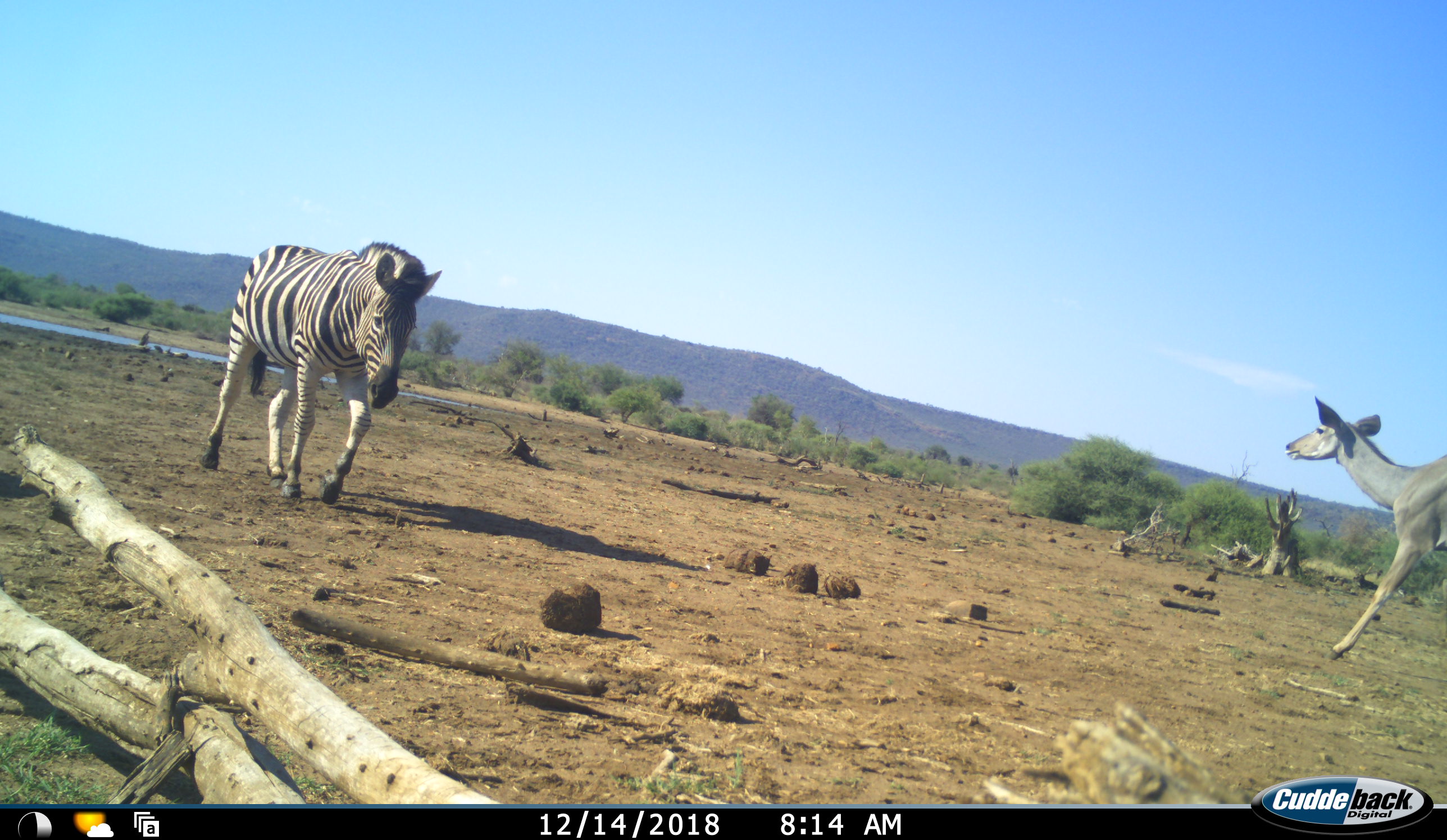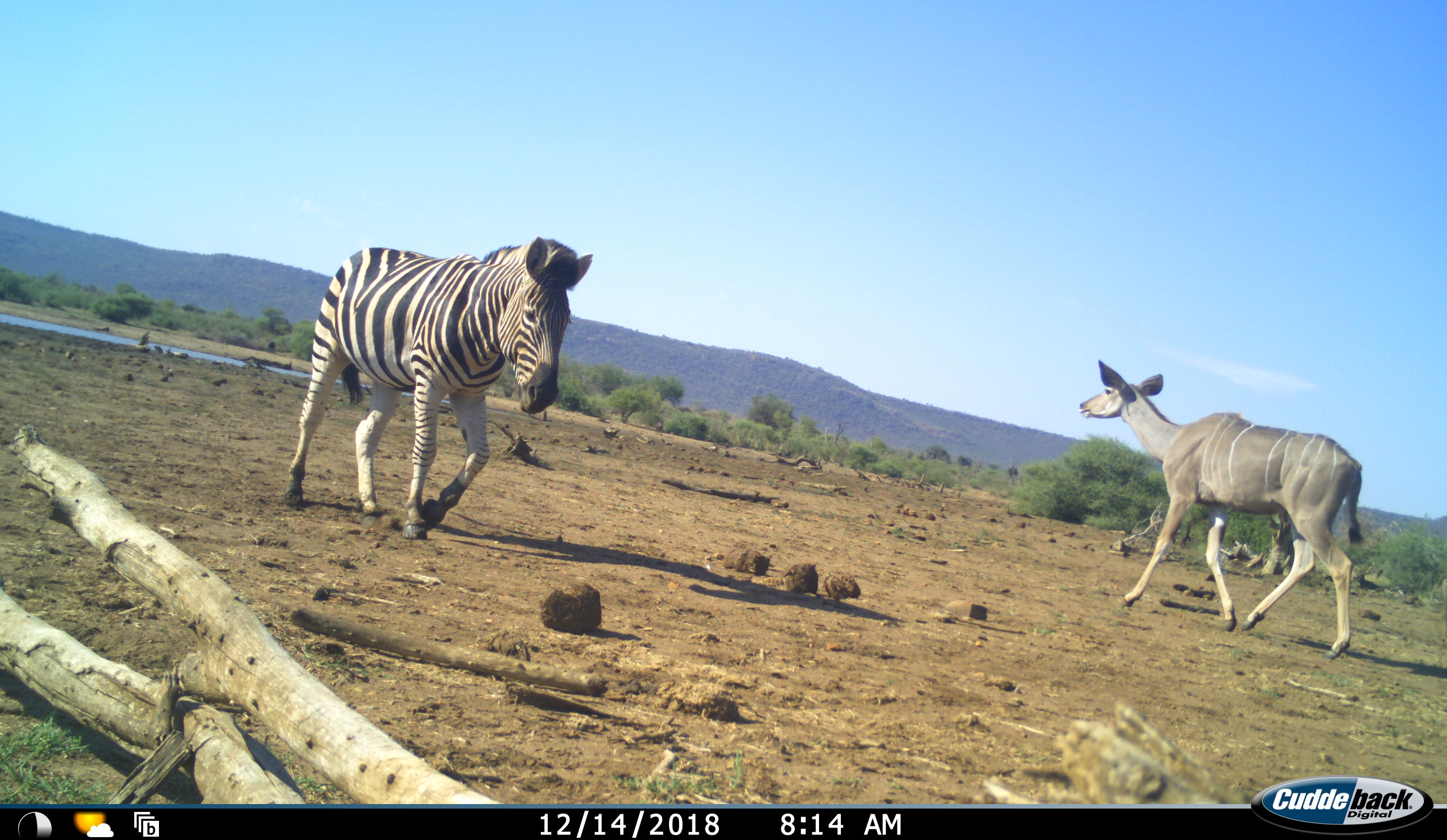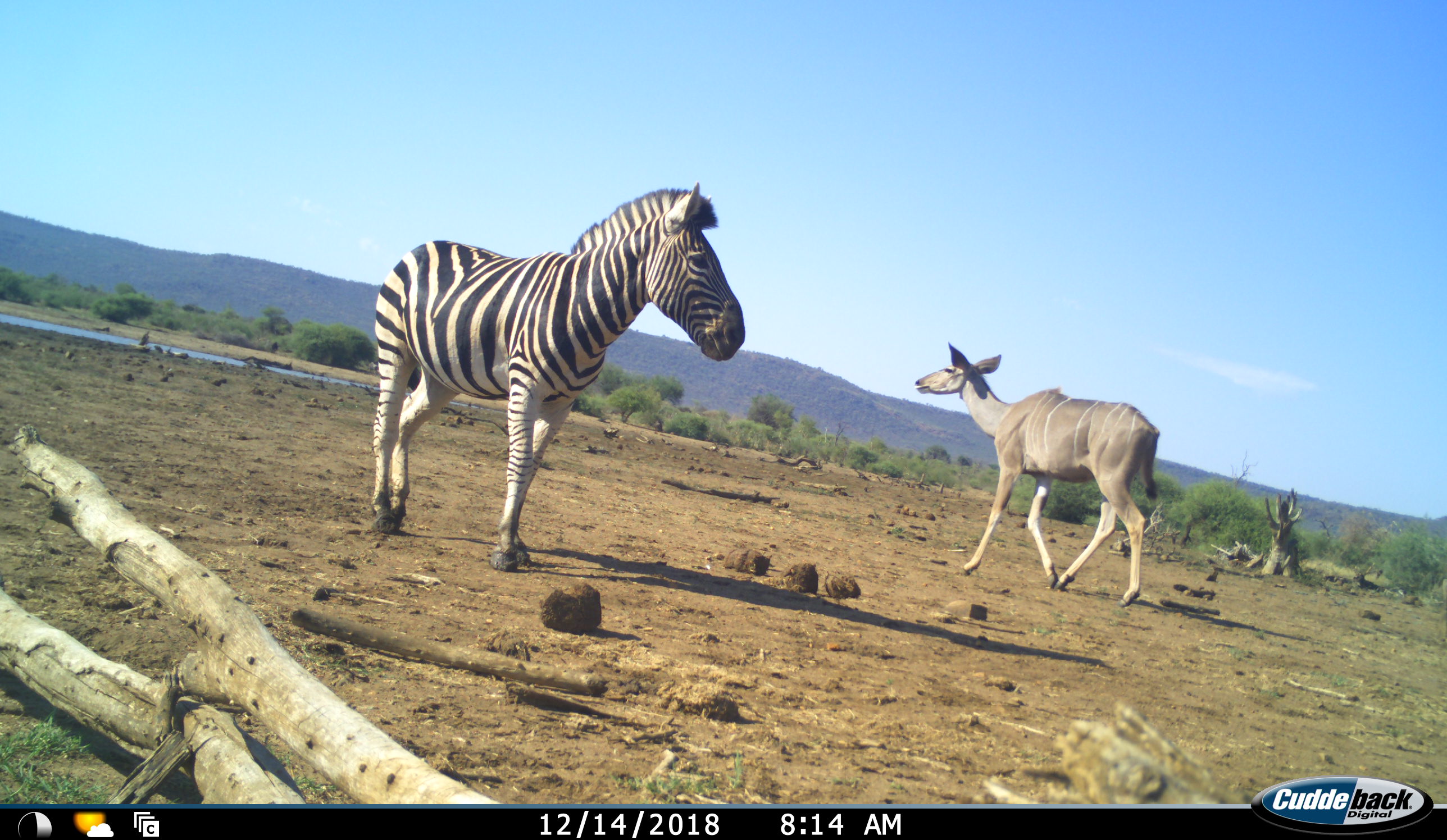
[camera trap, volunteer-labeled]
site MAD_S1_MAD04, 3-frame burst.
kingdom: Animalia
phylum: Chordata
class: Mammalia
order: Artiodactyla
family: Bovidae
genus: Tragelaphus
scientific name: Tragelaphus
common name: kudu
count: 1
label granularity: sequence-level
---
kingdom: Animalia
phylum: Chordata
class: Mammalia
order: Perissodactyla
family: Equidae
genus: Equus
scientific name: Equus quagga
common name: plains zebra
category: zebraplains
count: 1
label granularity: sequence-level